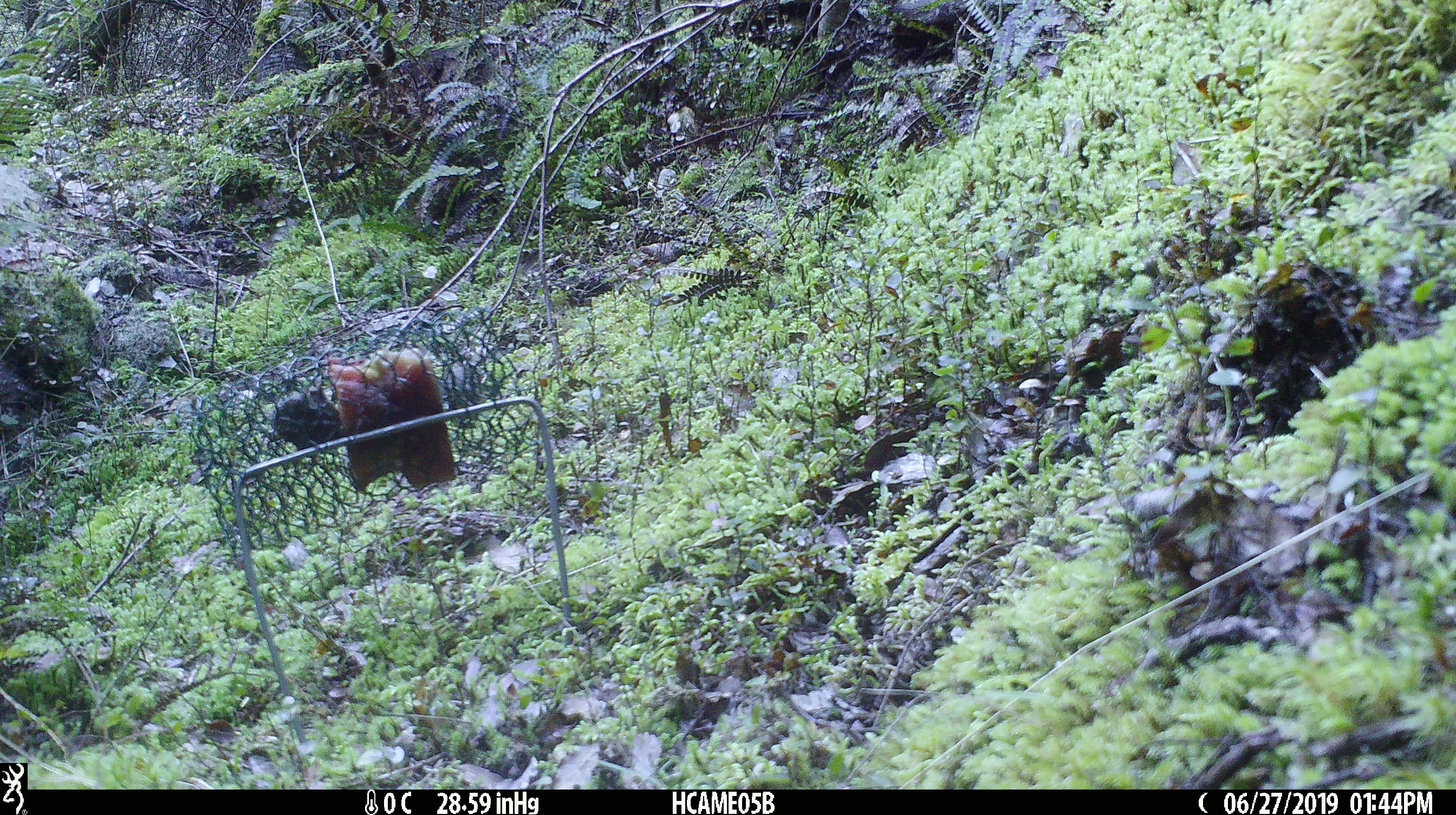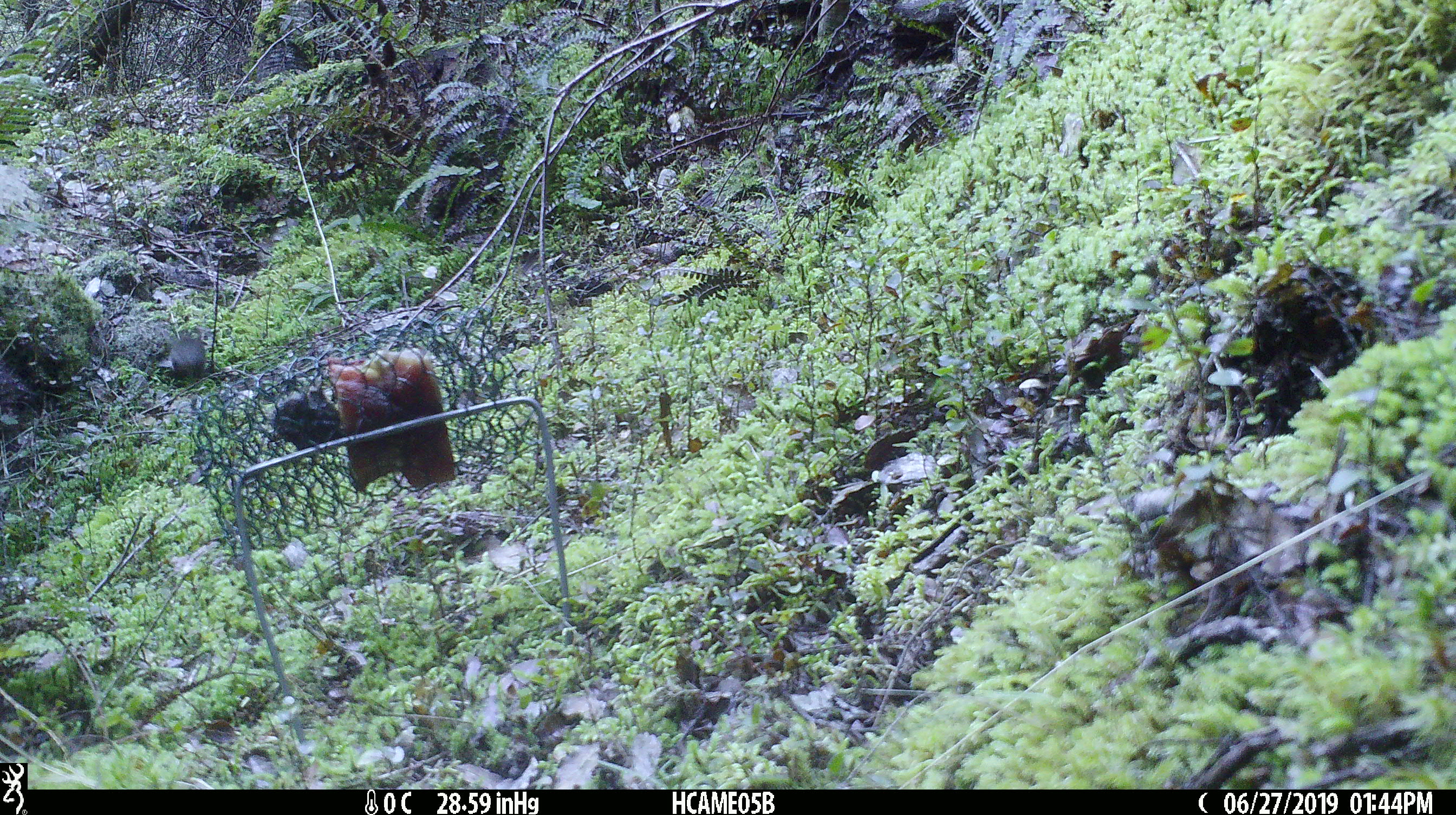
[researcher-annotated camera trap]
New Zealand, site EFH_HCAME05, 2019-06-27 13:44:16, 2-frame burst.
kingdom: Animalia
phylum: Chordata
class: Mammalia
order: Rodentia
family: Muridae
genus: Mus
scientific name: Mus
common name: mouse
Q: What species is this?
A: Mouse (Mus).